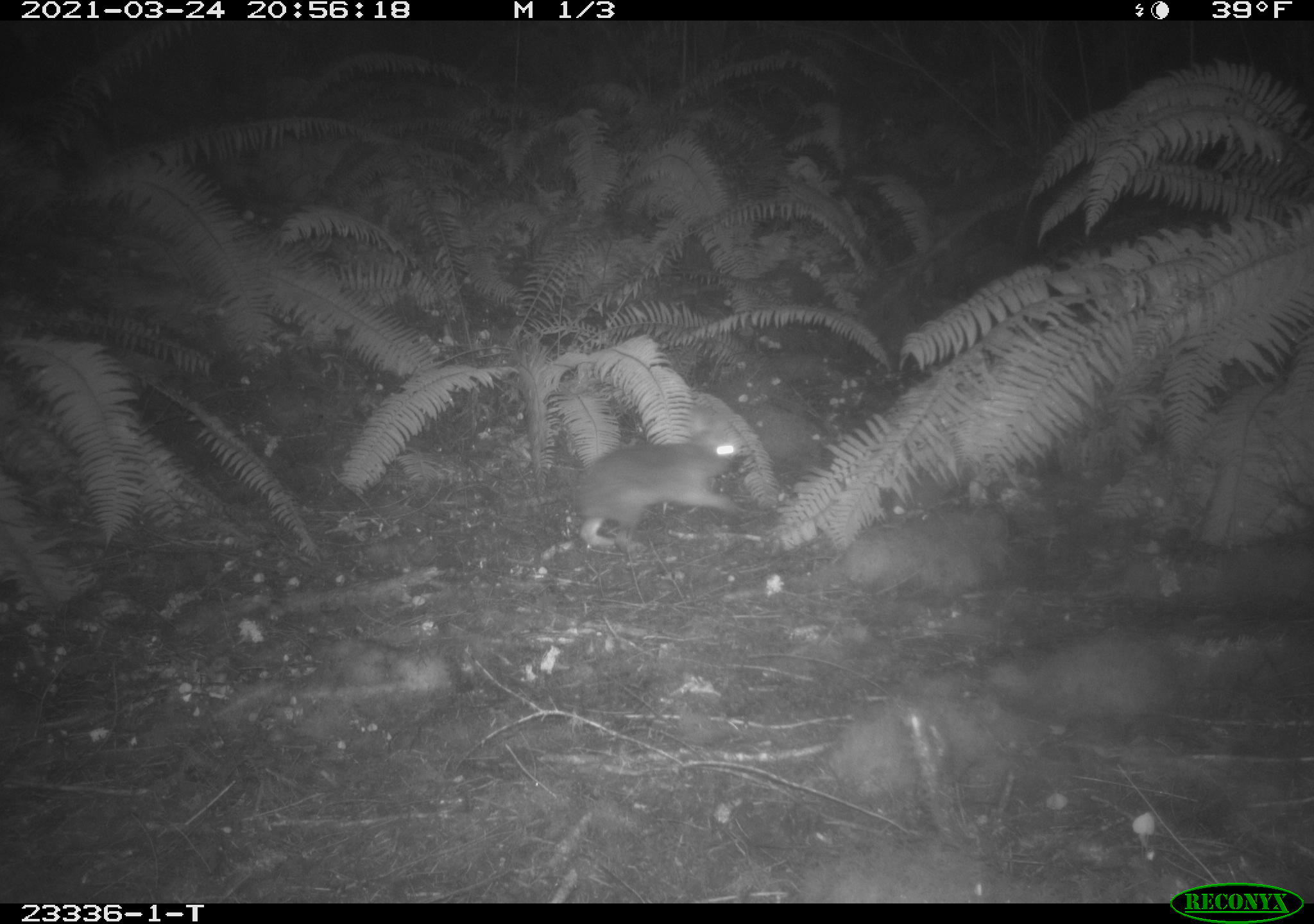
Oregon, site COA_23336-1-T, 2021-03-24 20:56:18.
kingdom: Animalia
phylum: Chordata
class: Mammalia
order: Lagomorpha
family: Leporidae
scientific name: Leporidae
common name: hares and rabbits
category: leporidae family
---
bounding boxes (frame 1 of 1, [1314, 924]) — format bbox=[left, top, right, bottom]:
leporidae family: bbox=[568, 407, 757, 558]